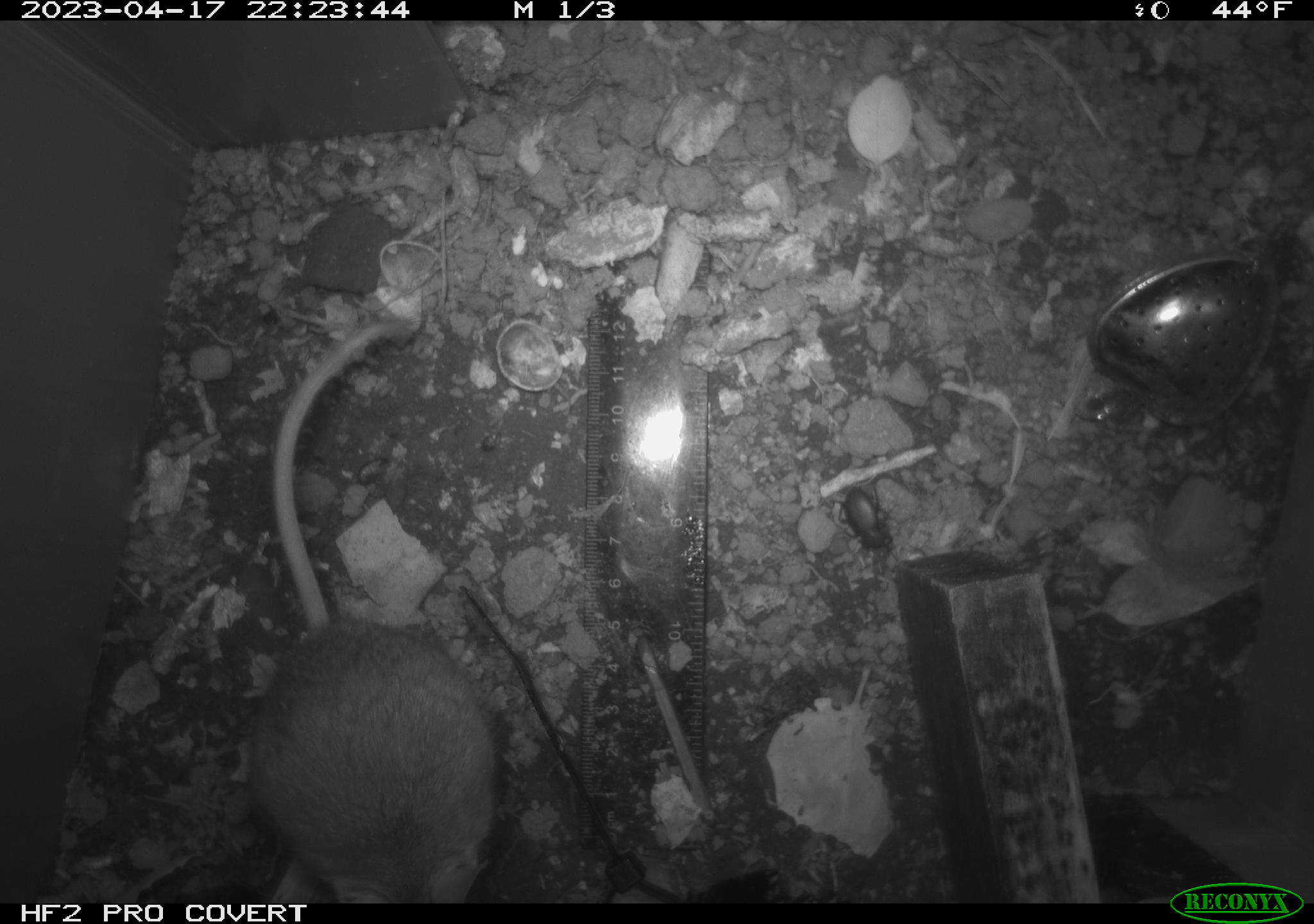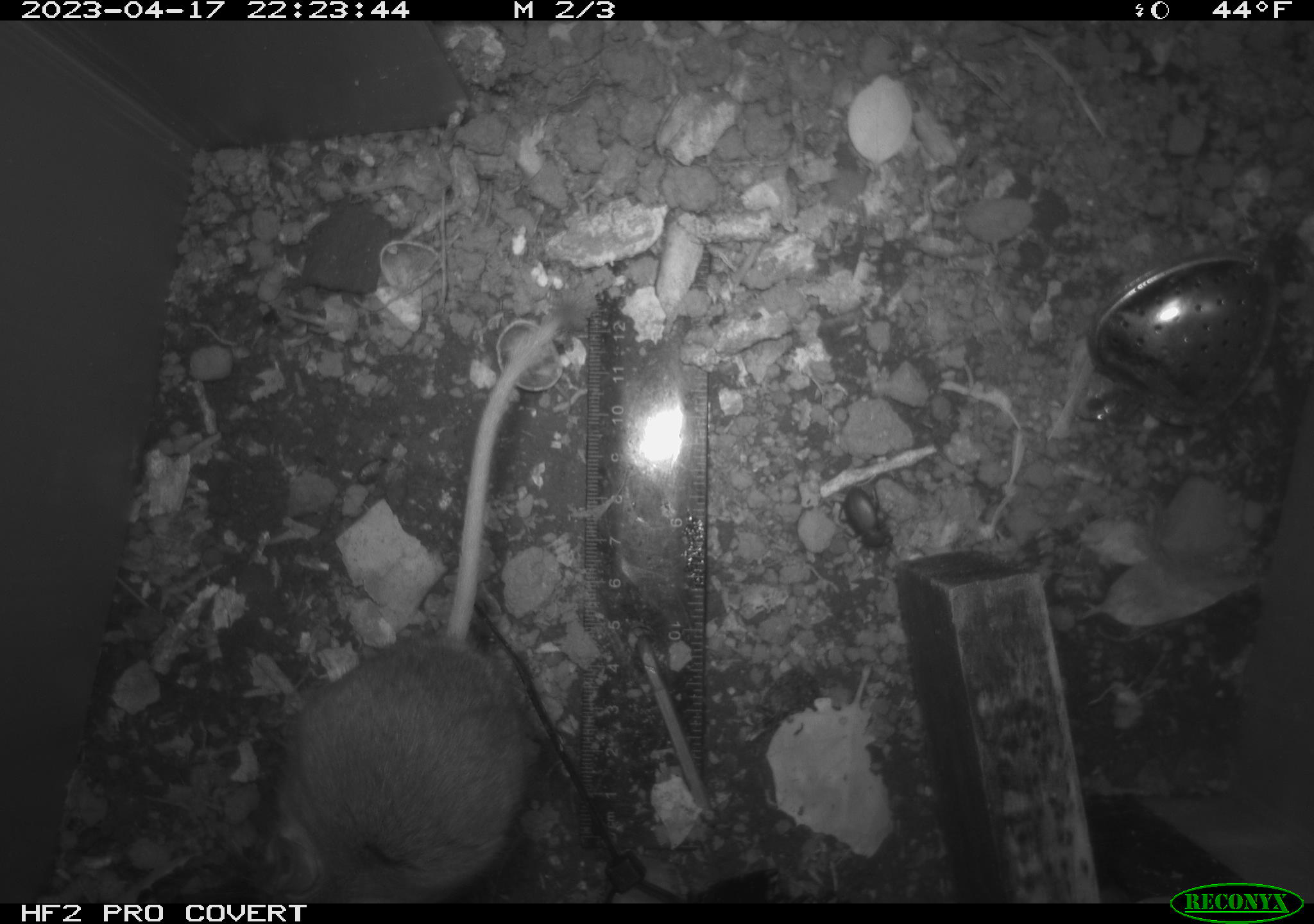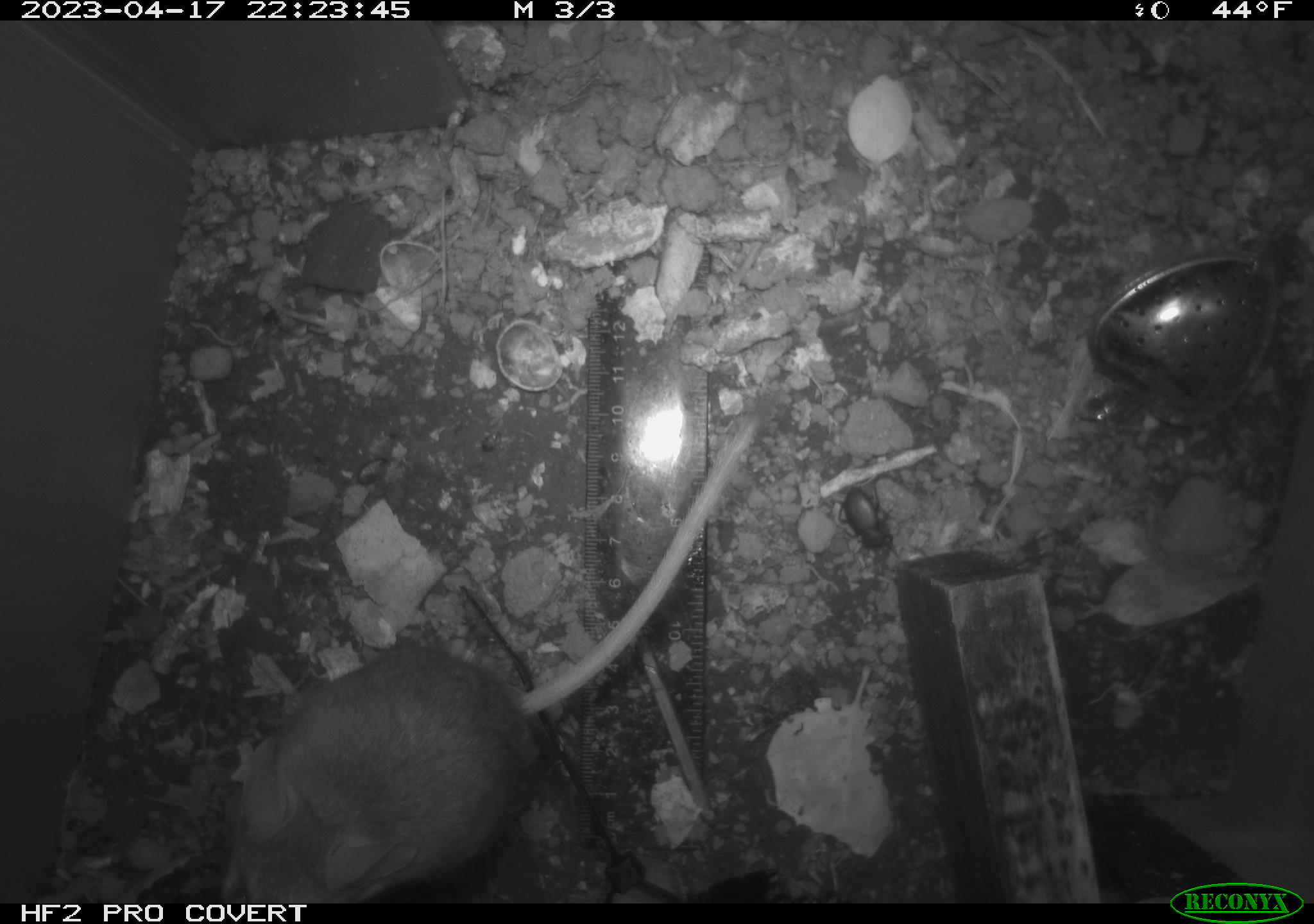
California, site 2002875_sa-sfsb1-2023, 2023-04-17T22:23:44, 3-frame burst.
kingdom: Animalia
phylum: Chordata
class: Mammalia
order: Rodentia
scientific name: Rodentia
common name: mouse species